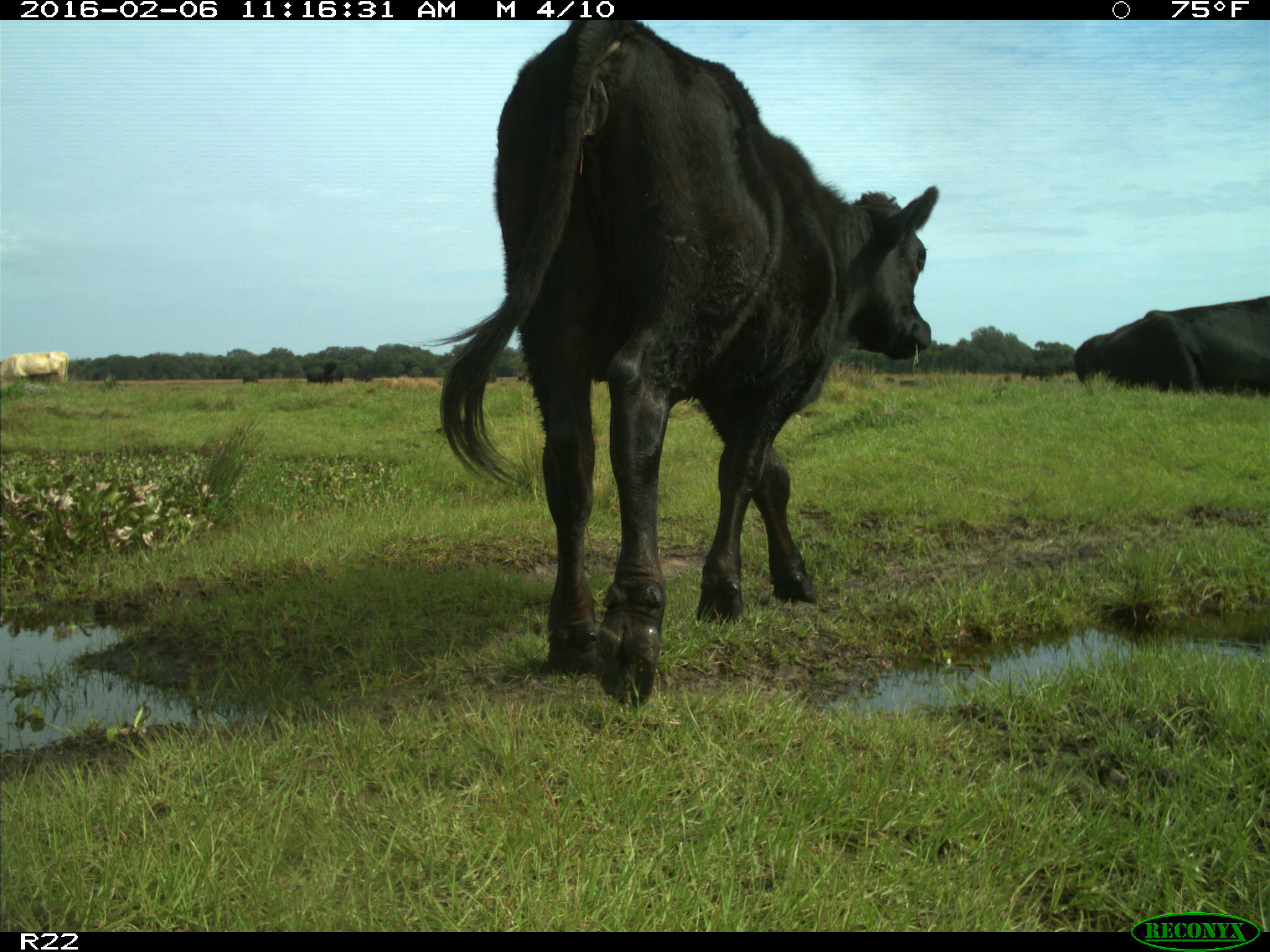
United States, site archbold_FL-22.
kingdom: Animalia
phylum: Chordata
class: Mammalia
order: Artiodactyla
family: Bovidae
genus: Bos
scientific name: Bos taurus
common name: domestic cow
Bos taurus (domestic cow).